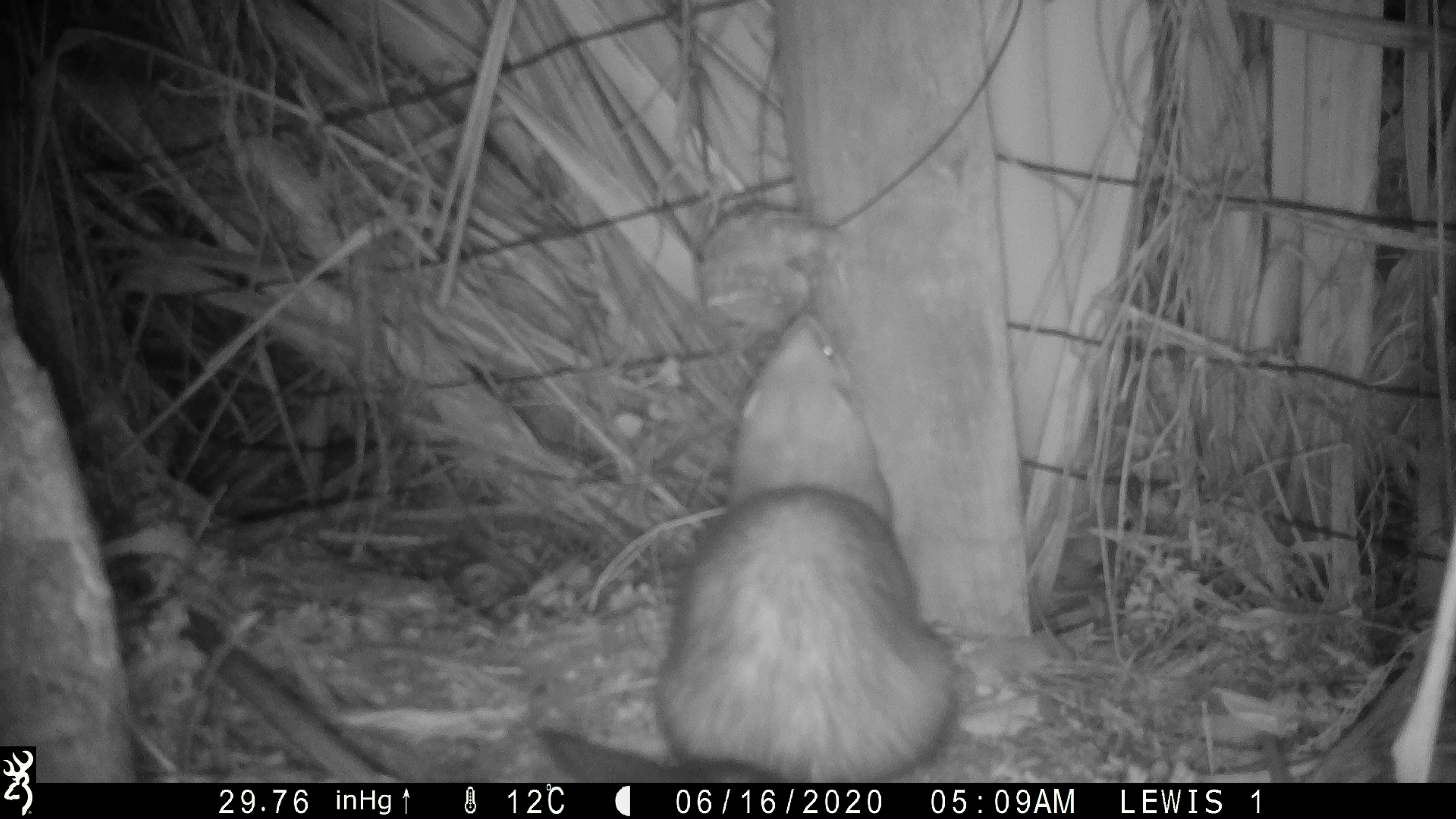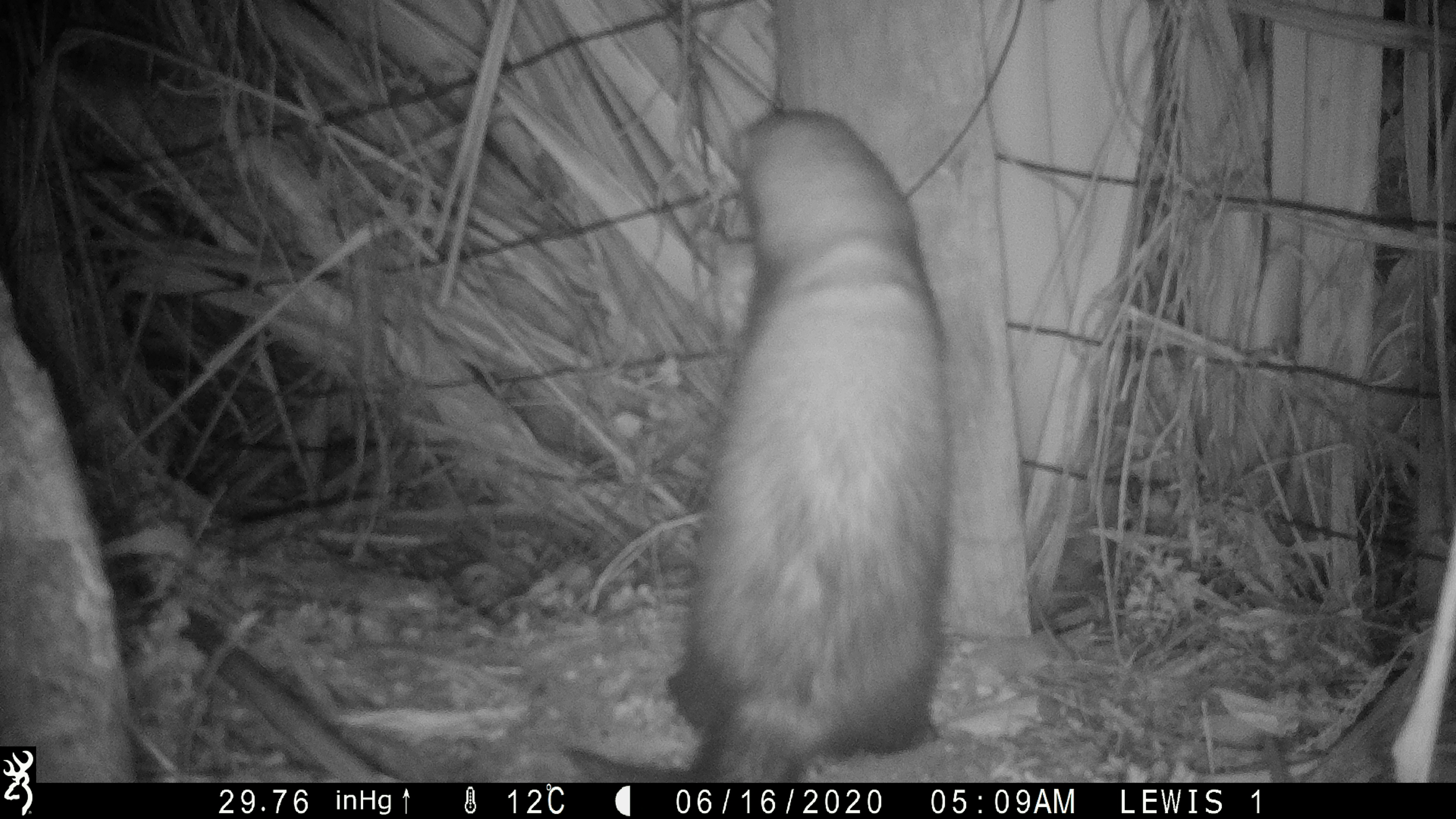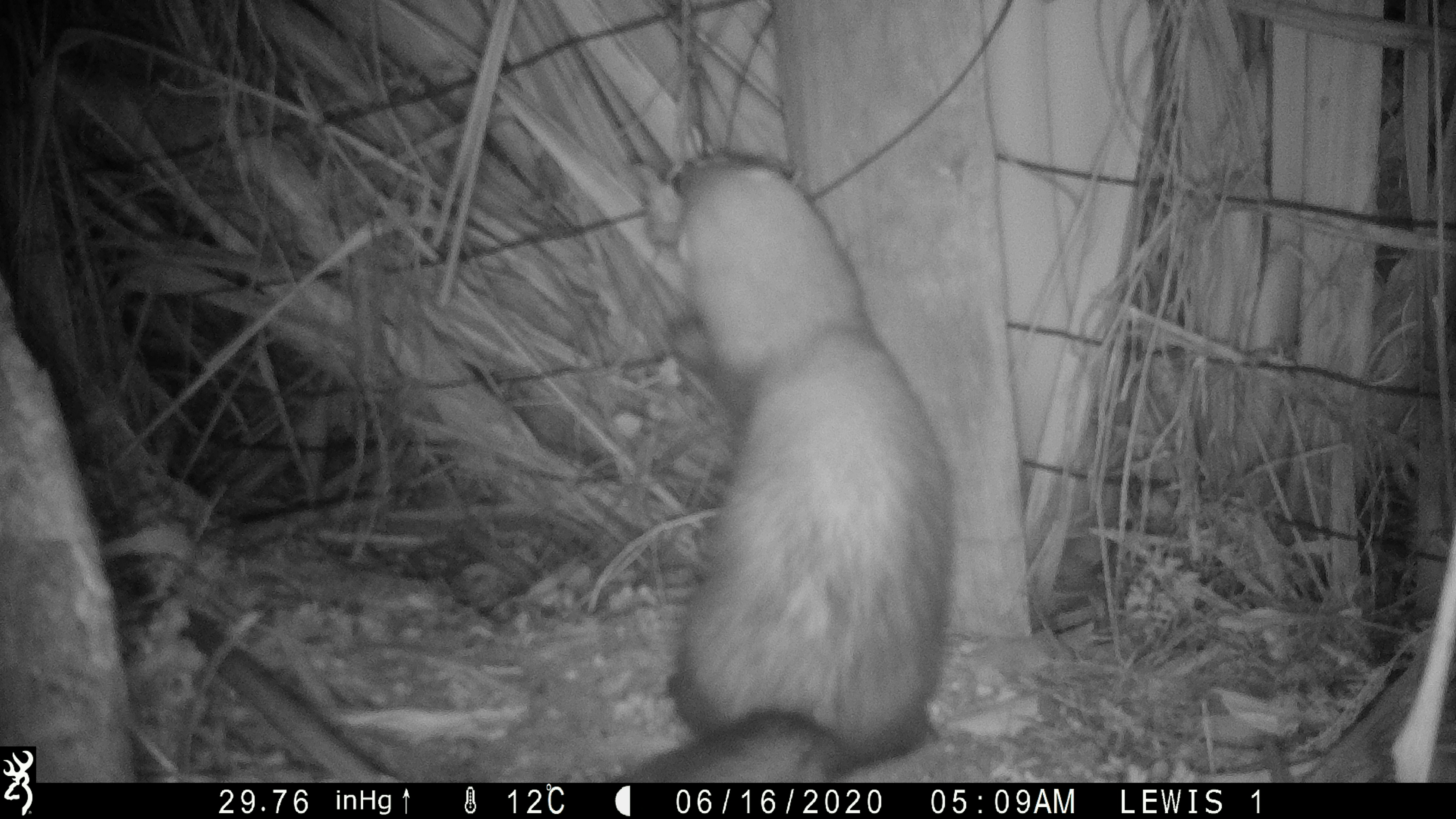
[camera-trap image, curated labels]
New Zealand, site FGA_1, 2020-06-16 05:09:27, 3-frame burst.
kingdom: Animalia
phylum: Chordata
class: Mammalia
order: Carnivora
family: Mustelidae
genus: Mustela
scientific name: Mustela furo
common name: ferret